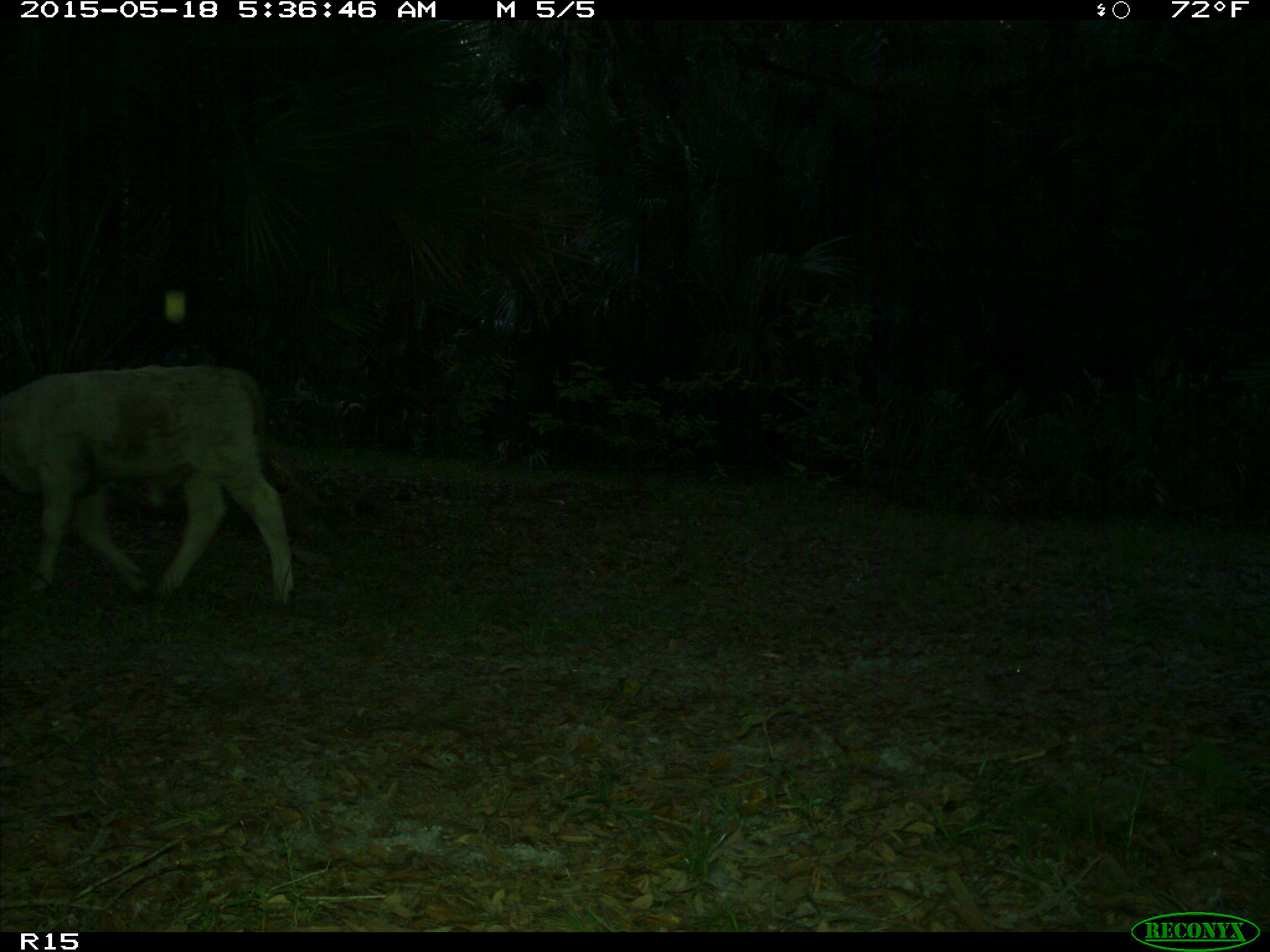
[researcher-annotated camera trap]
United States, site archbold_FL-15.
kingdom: Animalia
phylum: Chordata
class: Mammalia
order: Artiodactyla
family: Bovidae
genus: Bos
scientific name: Bos taurus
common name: domestic cow